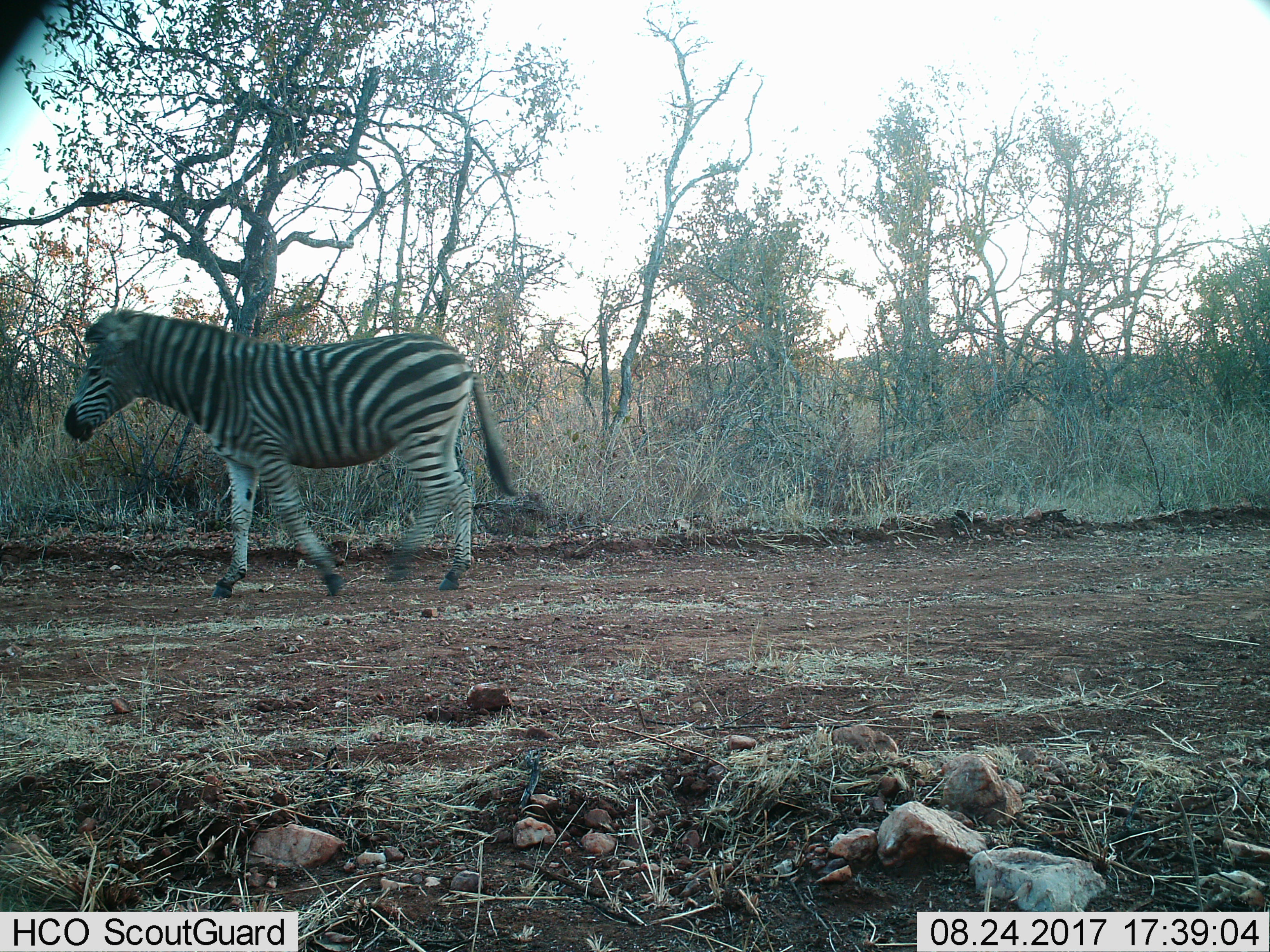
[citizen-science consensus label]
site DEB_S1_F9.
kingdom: Animalia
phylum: Chordata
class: Mammalia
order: Perissodactyla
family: Equidae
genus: Equus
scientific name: Equus quagga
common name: plains zebra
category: zebraplains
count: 1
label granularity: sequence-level